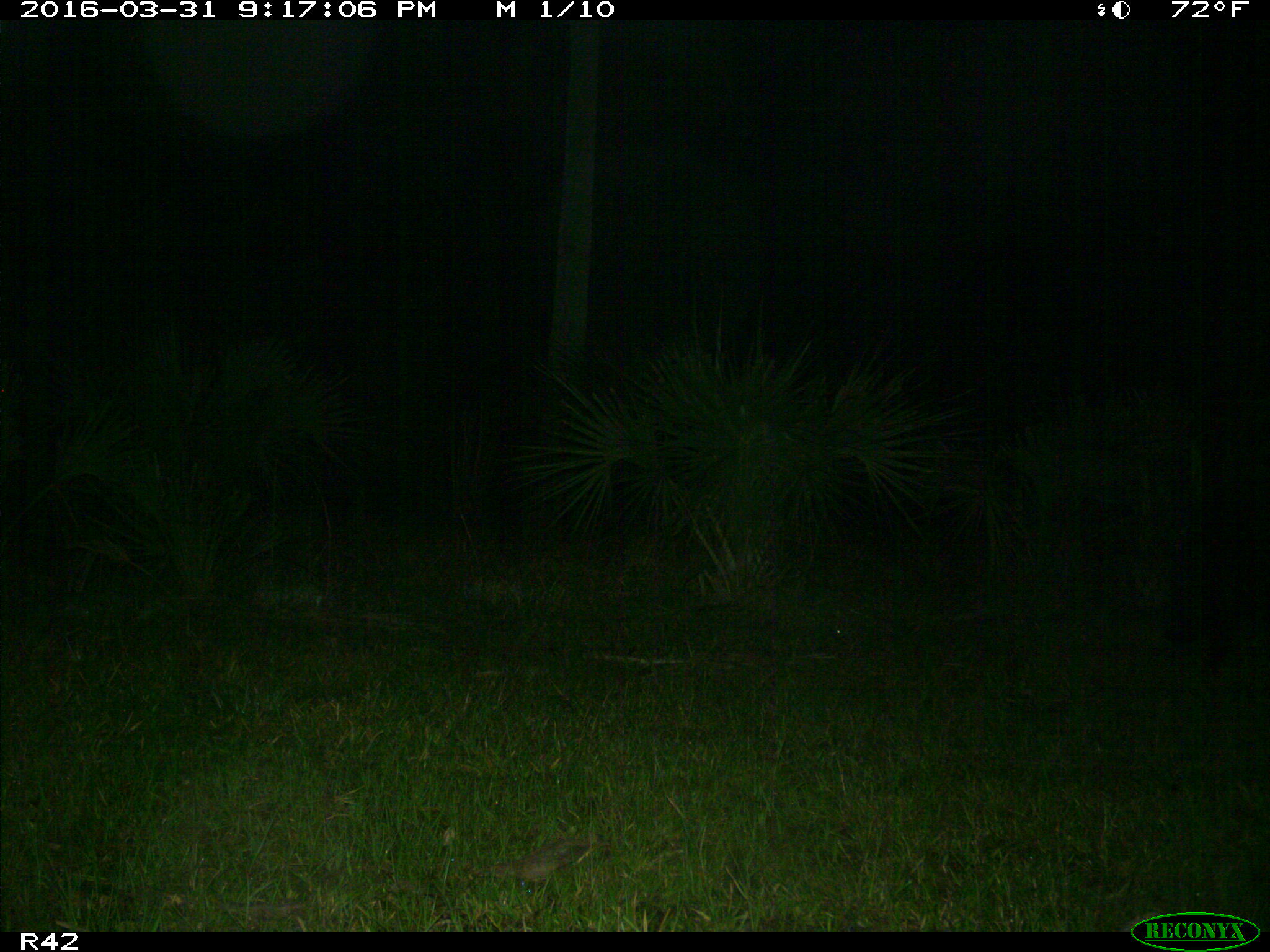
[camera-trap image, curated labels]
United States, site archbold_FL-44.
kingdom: Animalia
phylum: Chordata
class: Mammalia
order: Artiodactyla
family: Suidae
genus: Sus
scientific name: Sus scrofa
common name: wild boar